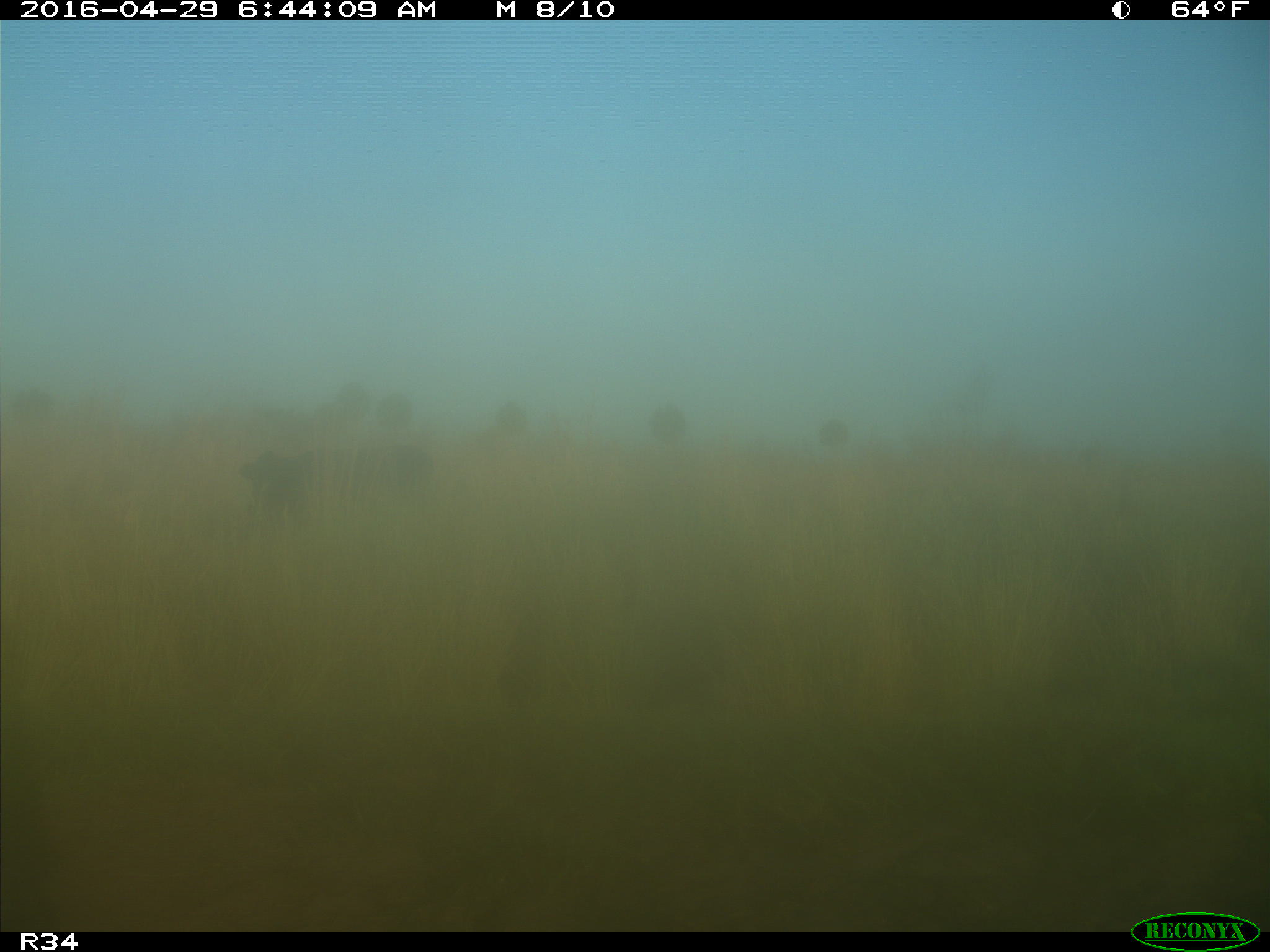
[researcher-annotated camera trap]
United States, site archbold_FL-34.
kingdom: Animalia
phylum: Chordata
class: Mammalia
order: Artiodactyla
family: Bovidae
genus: Bos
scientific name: Bos taurus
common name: domestic cow